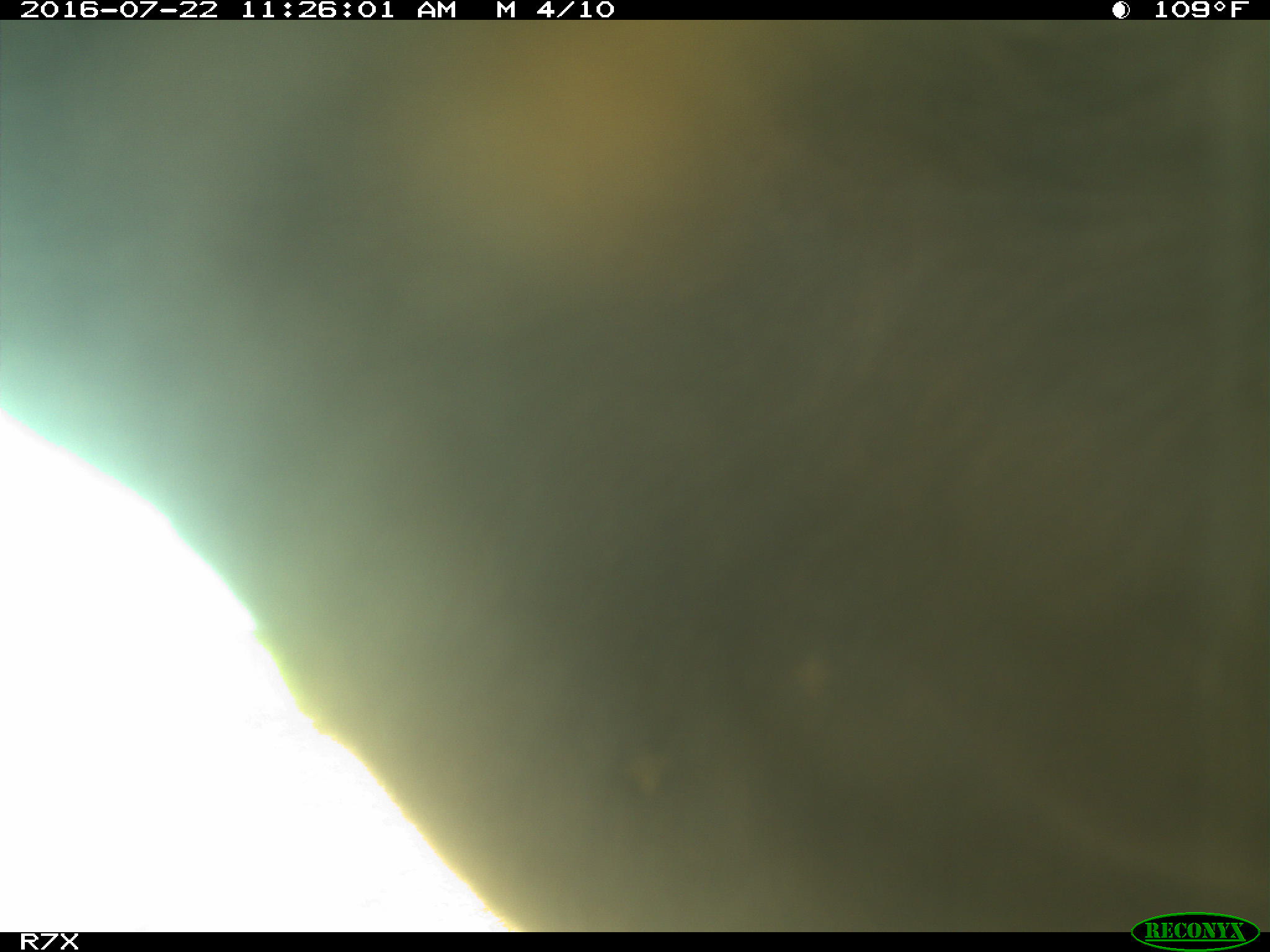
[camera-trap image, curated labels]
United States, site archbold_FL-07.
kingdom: Animalia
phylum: Chordata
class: Mammalia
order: Artiodactyla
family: Bovidae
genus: Bos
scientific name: Bos taurus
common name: domestic cow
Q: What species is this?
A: Bos taurus (domestic cow).